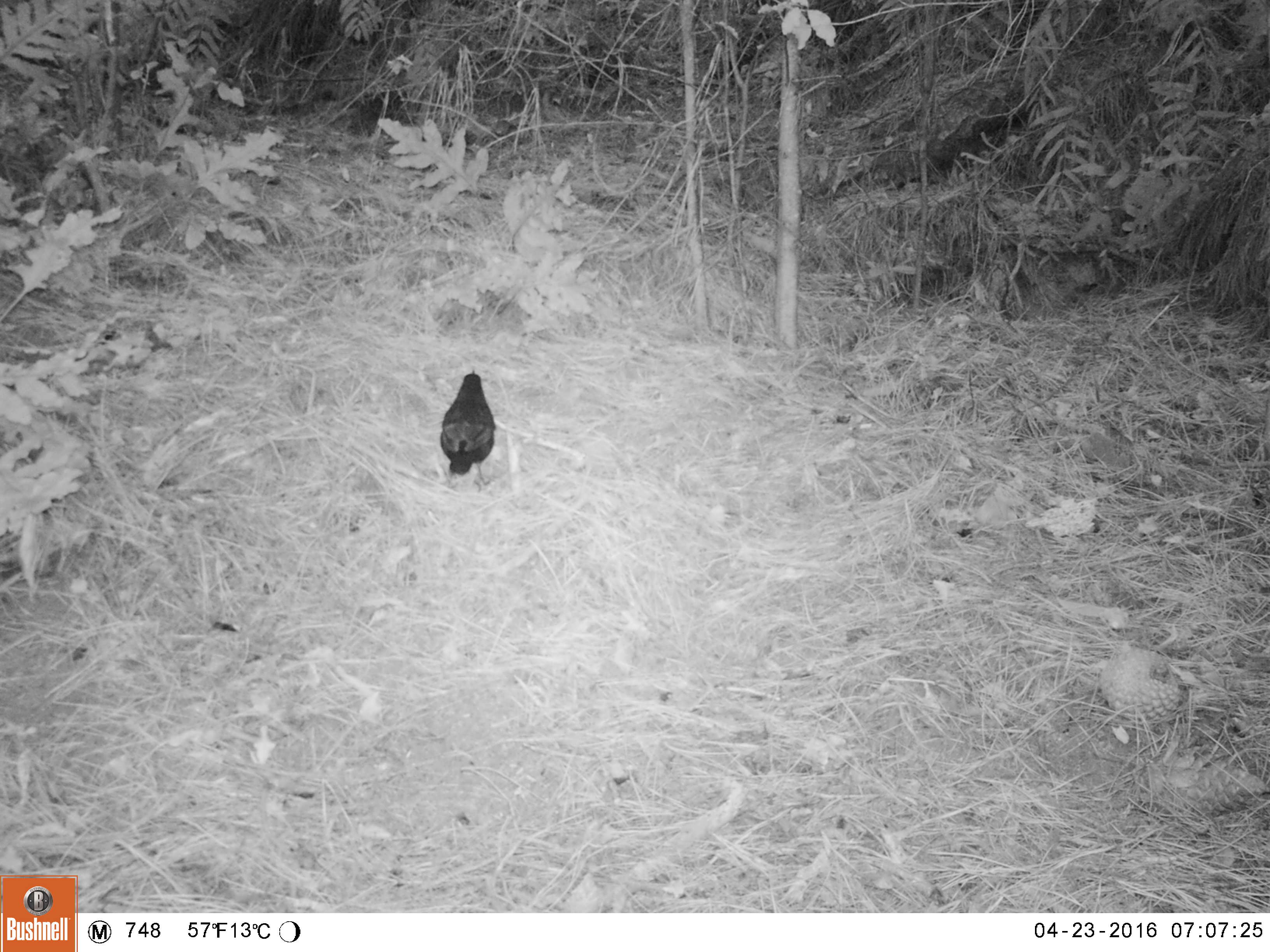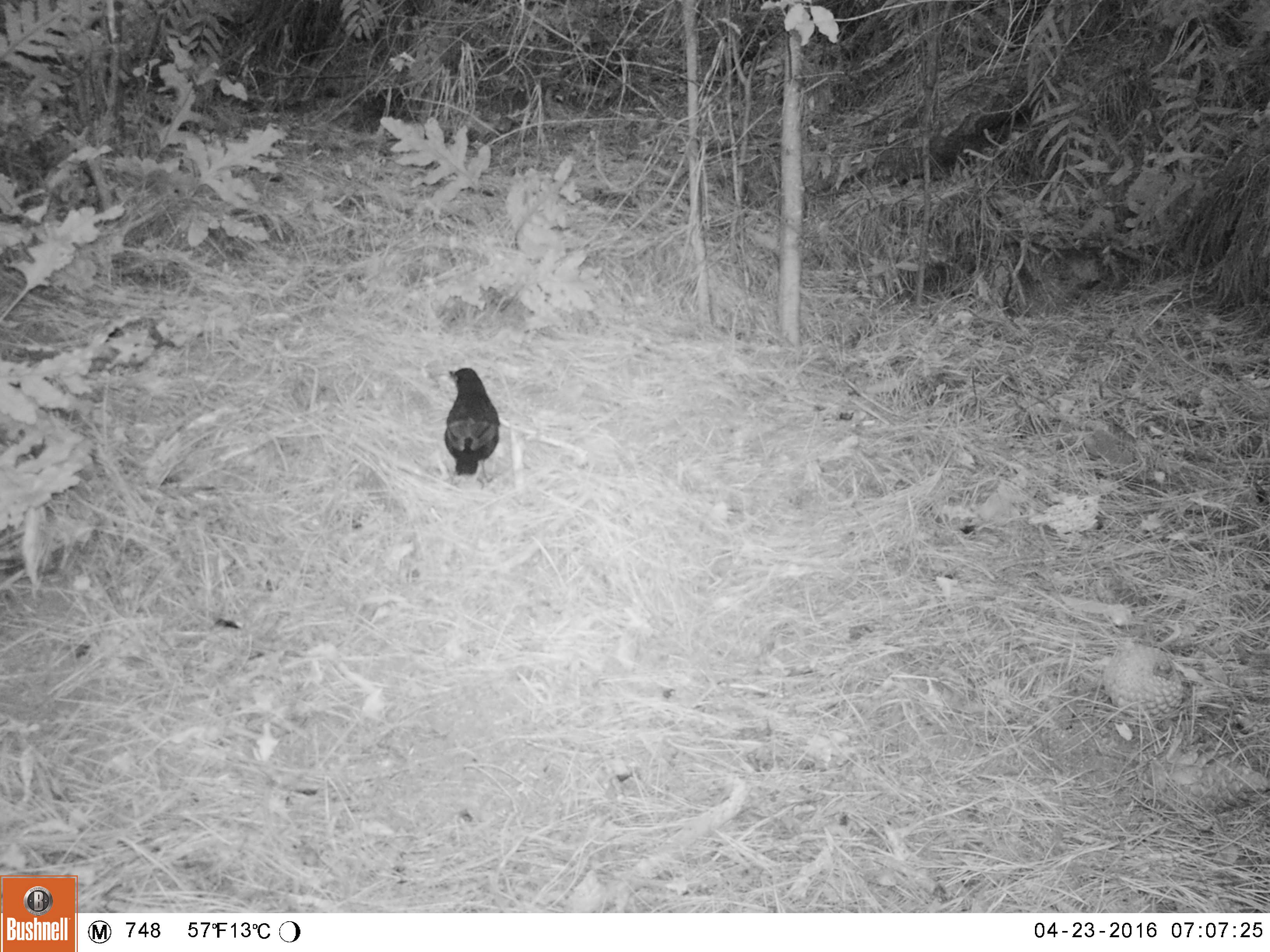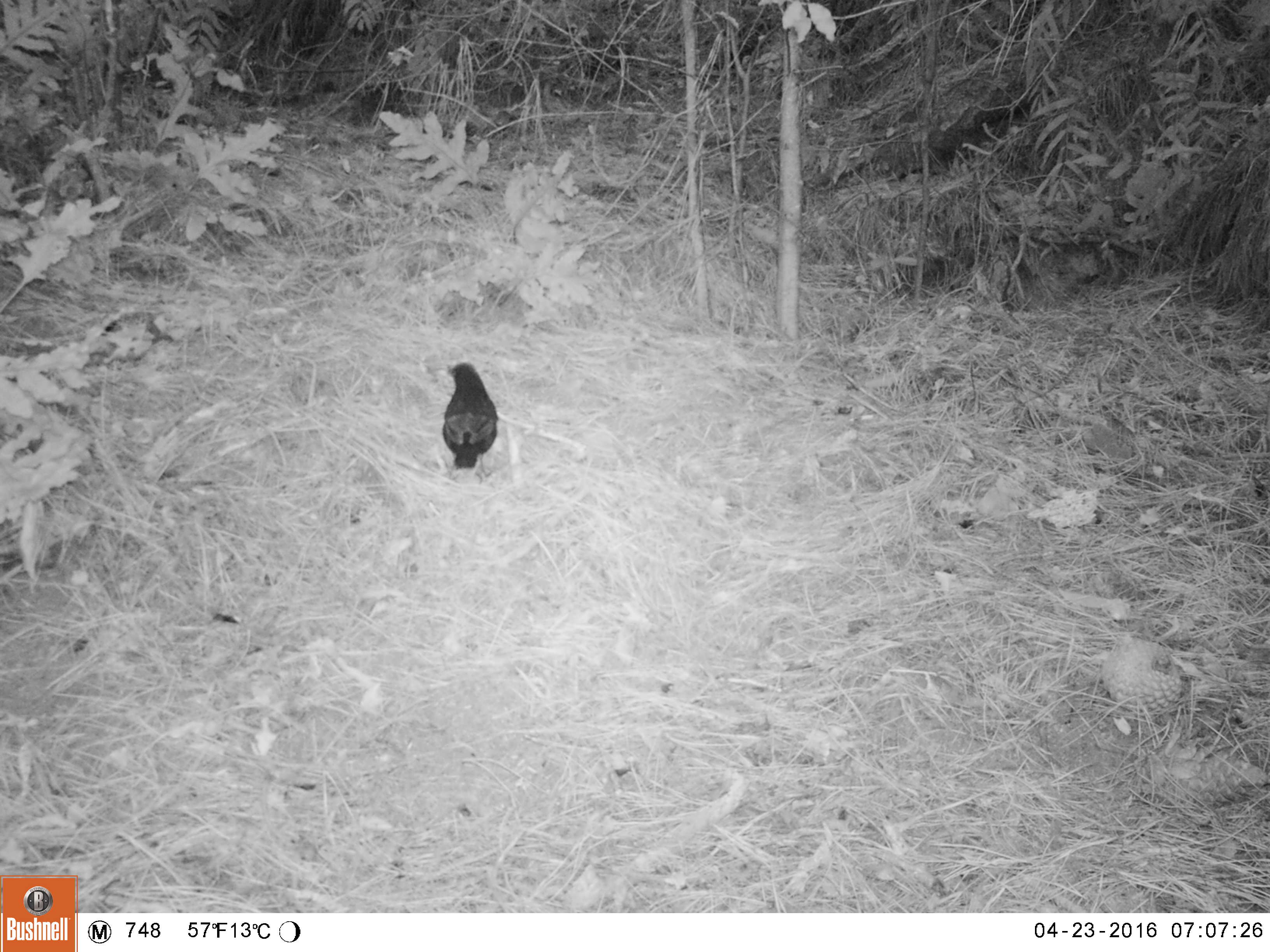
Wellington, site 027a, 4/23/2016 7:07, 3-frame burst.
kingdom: Animalia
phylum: Chordata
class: Aves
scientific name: Aves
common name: bird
Bird (Aves).